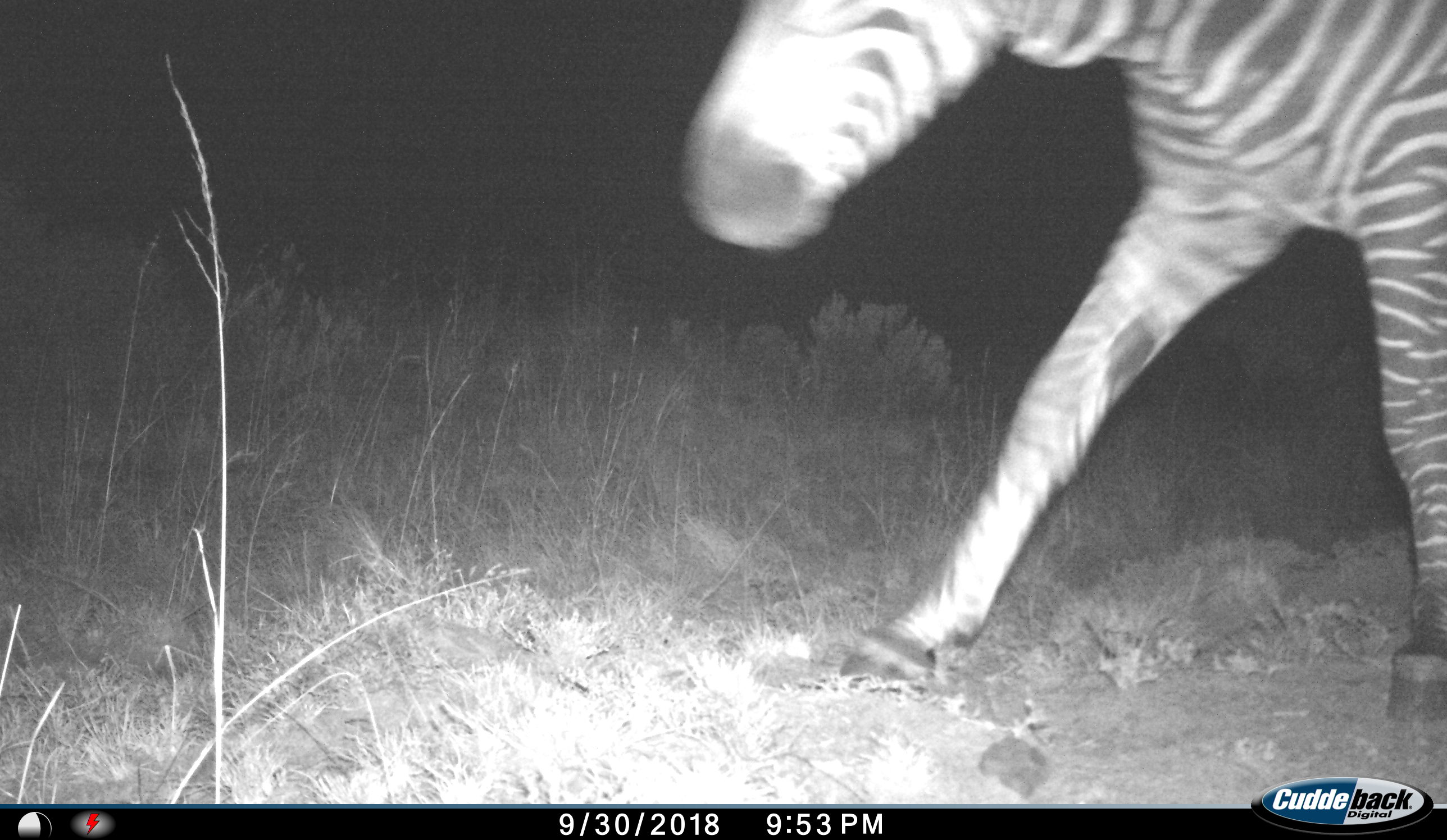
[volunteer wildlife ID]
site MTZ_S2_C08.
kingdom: Animalia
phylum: Chordata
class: Mammalia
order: Perissodactyla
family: Equidae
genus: Equus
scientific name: Equus zebra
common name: mountain zebra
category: zebramountain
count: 1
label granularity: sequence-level